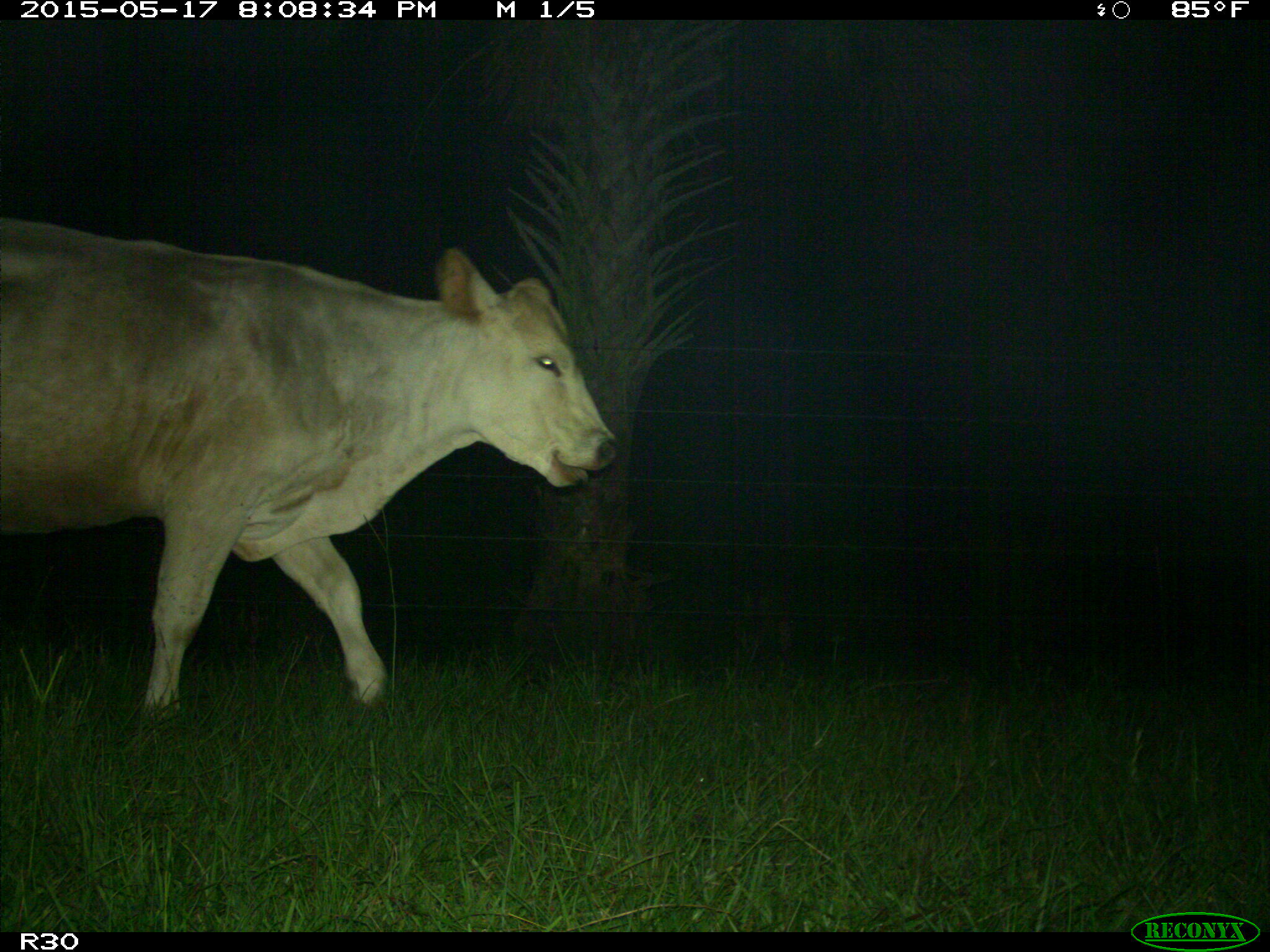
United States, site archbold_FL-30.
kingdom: Animalia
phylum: Chordata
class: Mammalia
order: Artiodactyla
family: Bovidae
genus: Bos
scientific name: Bos taurus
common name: domestic cow